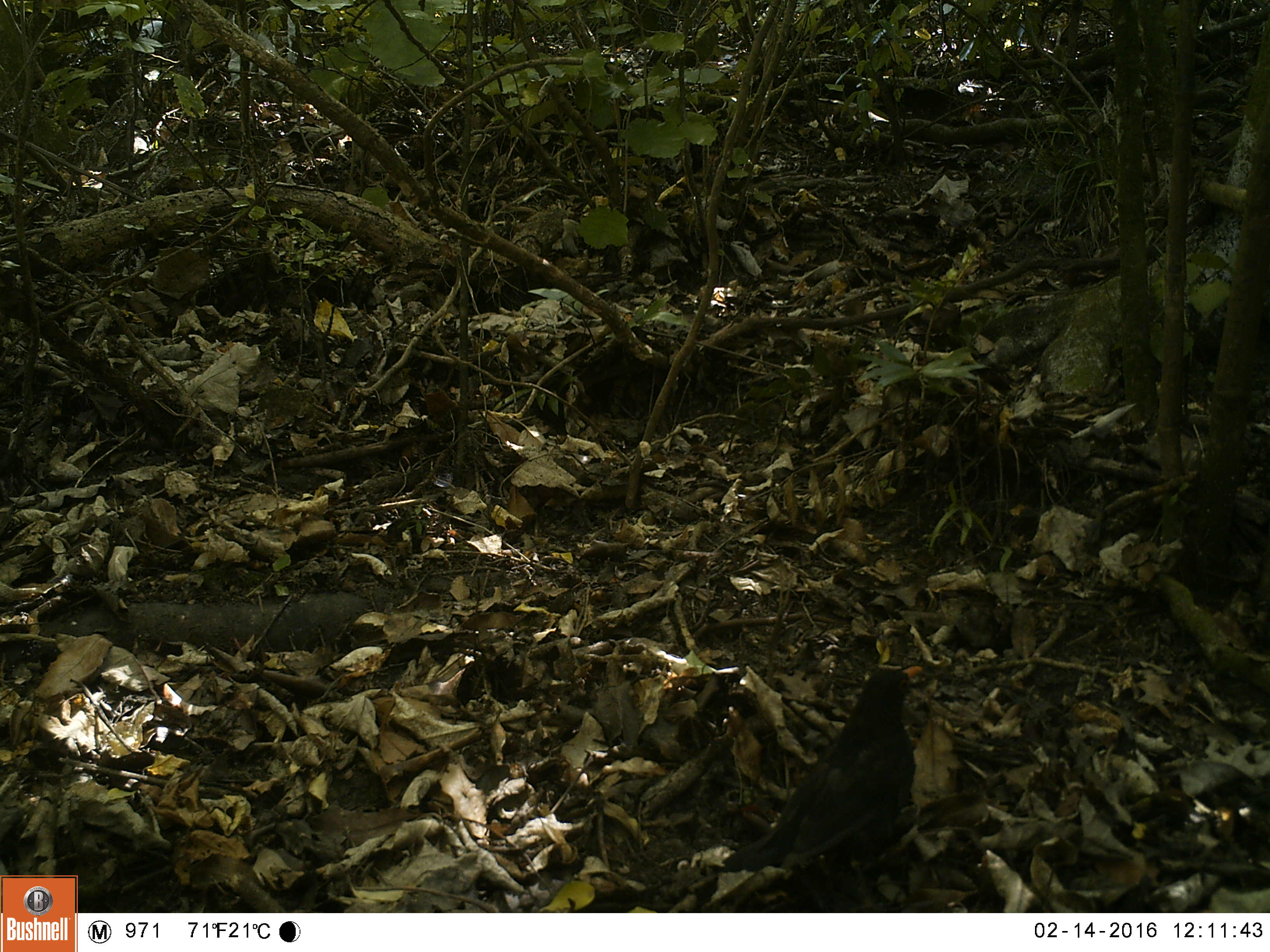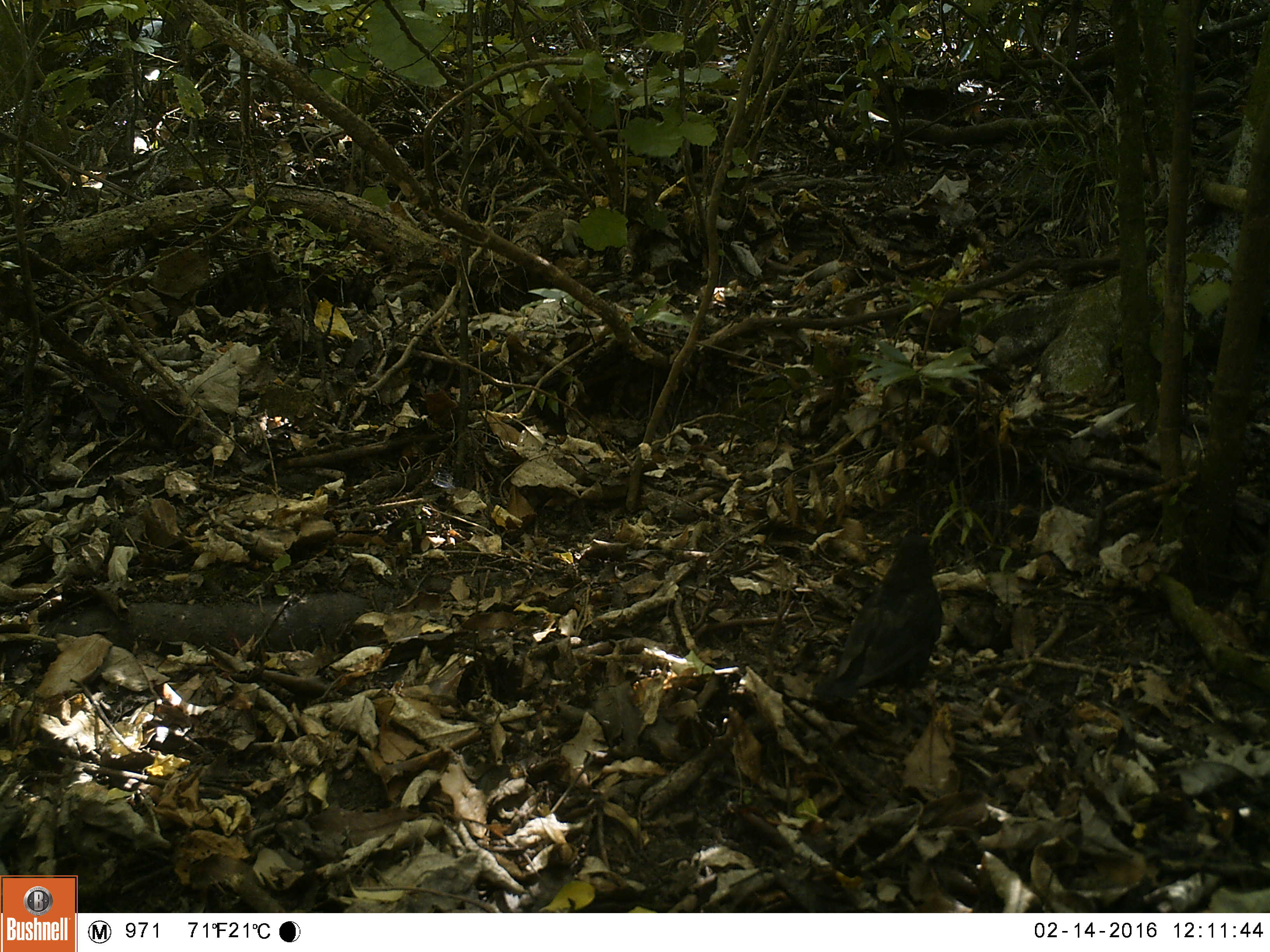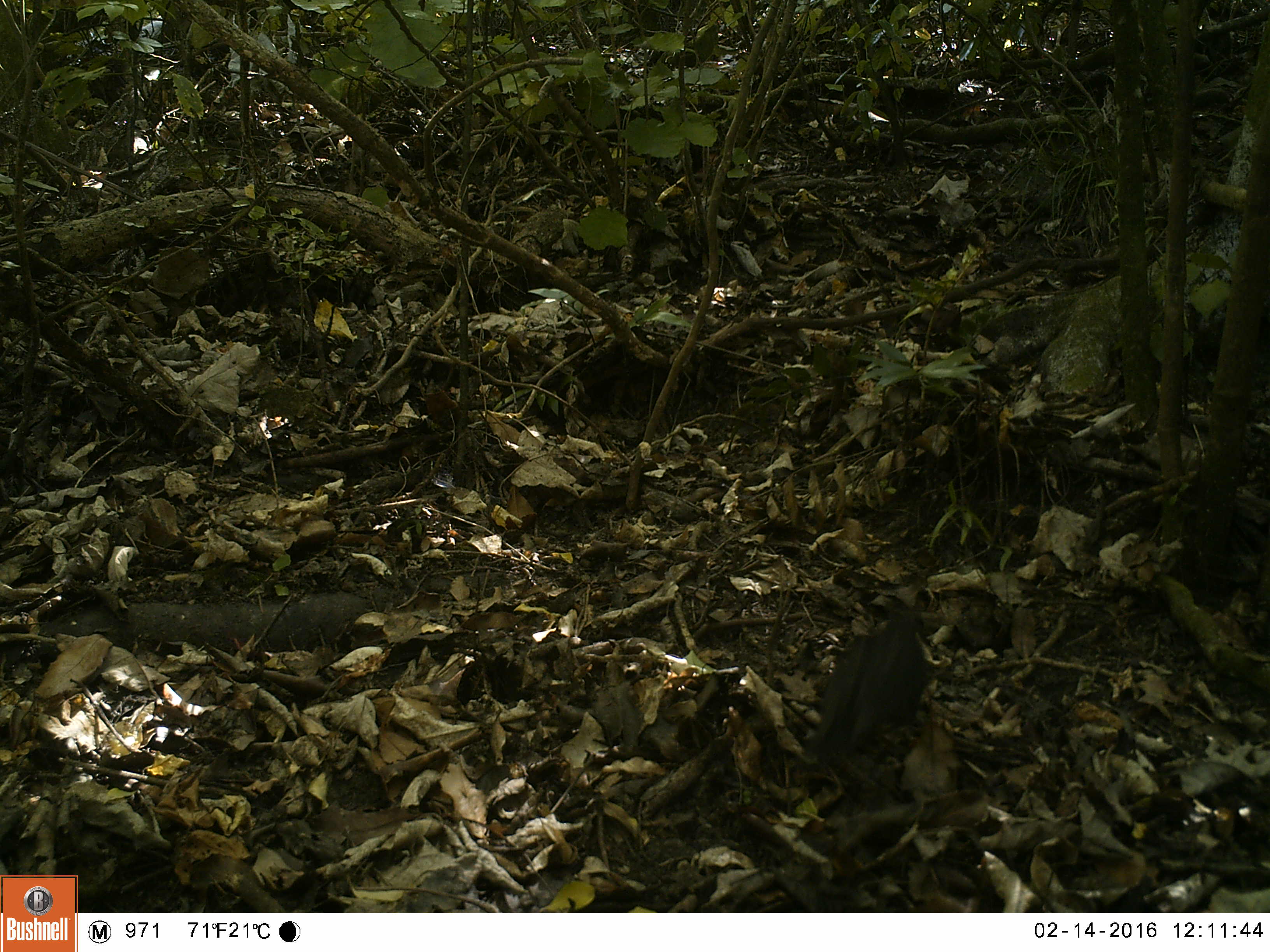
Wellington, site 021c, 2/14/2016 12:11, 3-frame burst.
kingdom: Animalia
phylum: Chordata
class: Aves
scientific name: Aves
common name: bird